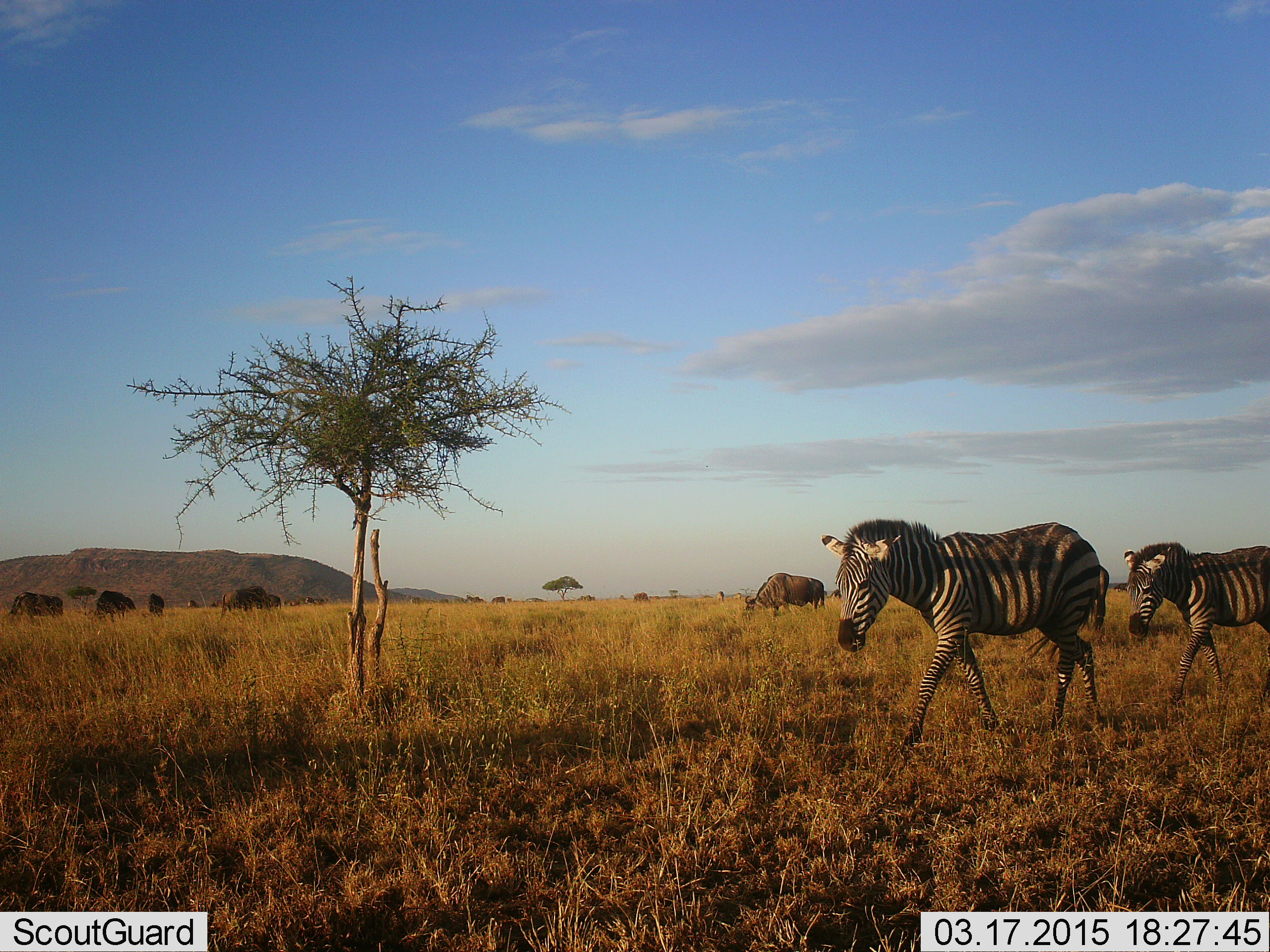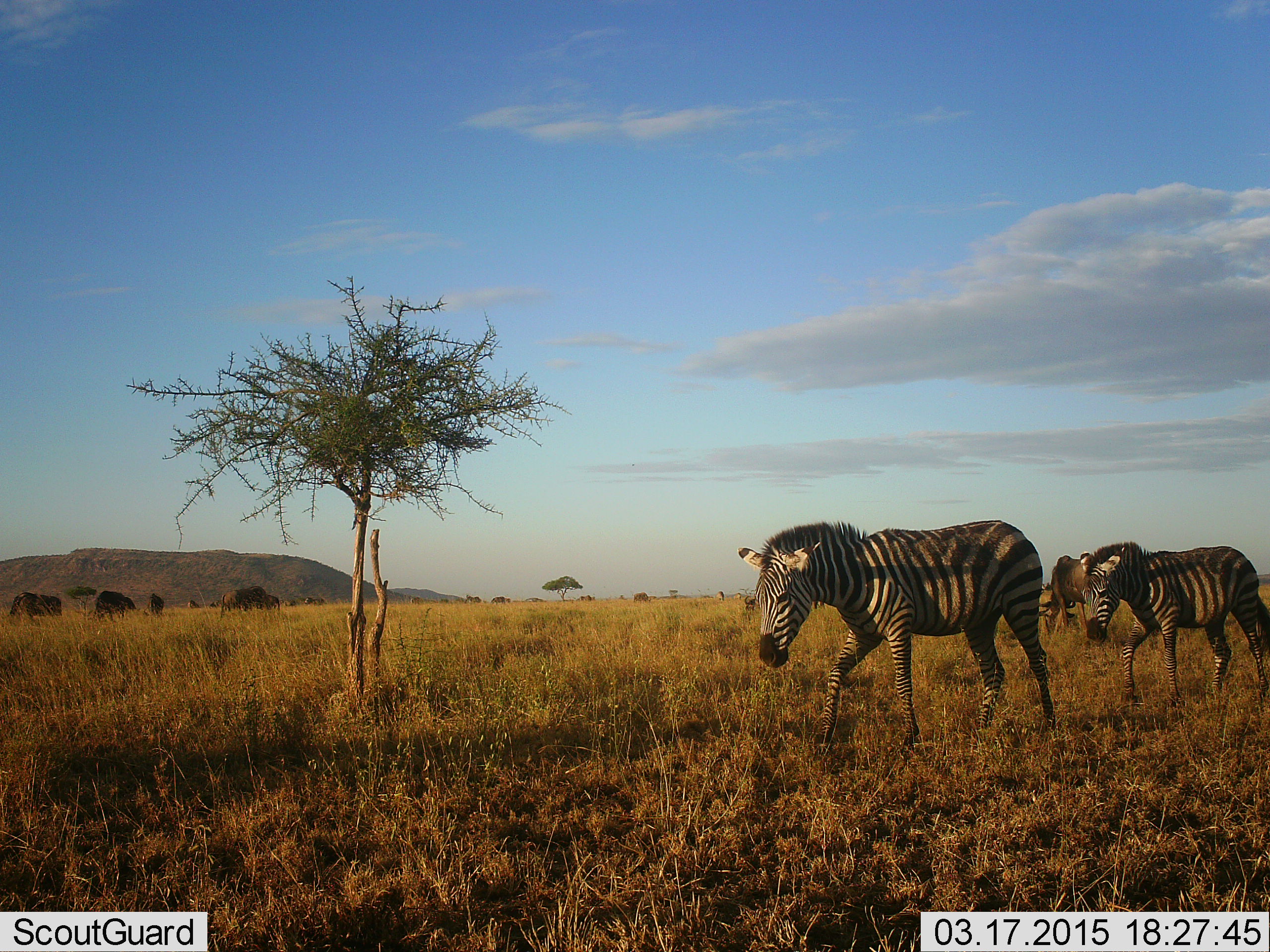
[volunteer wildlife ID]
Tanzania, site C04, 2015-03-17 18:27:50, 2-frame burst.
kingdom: Animalia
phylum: Chordata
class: Mammalia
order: Artiodactyla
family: Bovidae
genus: Connochaetes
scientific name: Connochaetes taurinus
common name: blue wildebeest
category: wildebeest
Wildebeest (blue wildebeest) (Connochaetes taurinus), count 11-50. Behavior (volunteer vote fractions): standing 60%, resting 0%, moving 0%, interacting 0%. Young present (vote fraction): 0%. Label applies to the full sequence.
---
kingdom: Animalia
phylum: Chordata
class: Mammalia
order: Perissodactyla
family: Equidae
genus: Equus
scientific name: Equus quagga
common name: plains zebra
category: zebra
Zebra (plains zebra) (Equus quagga), count 2. Behavior (volunteer vote fractions): standing 20%, resting 0%, moving 85%, interacting 0%. Young present (vote fraction): 15%. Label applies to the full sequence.